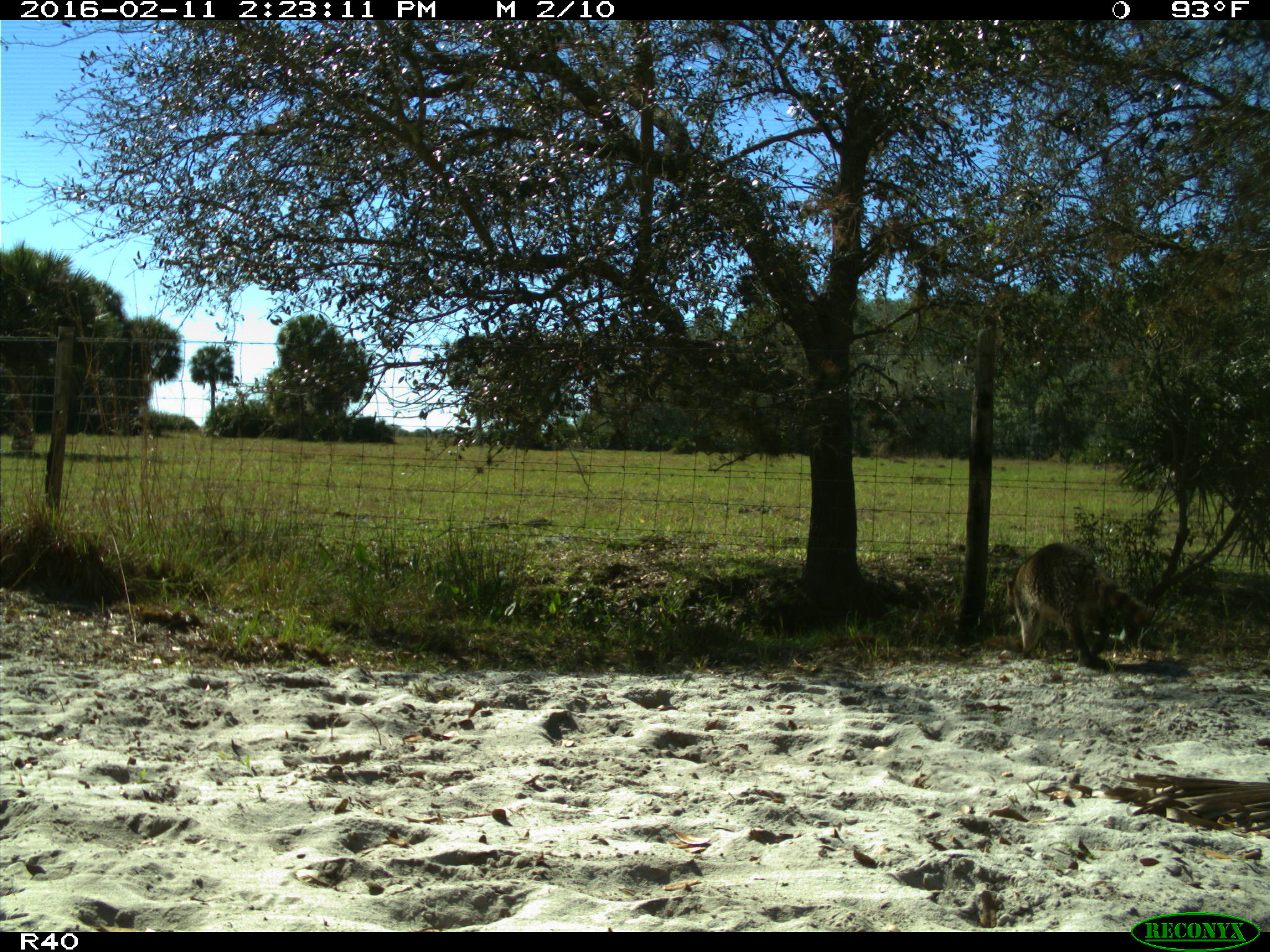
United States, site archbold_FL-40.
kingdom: Animalia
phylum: Chordata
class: Mammalia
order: Carnivora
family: Procyonidae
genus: Procyon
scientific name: Procyon lotor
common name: common raccoon